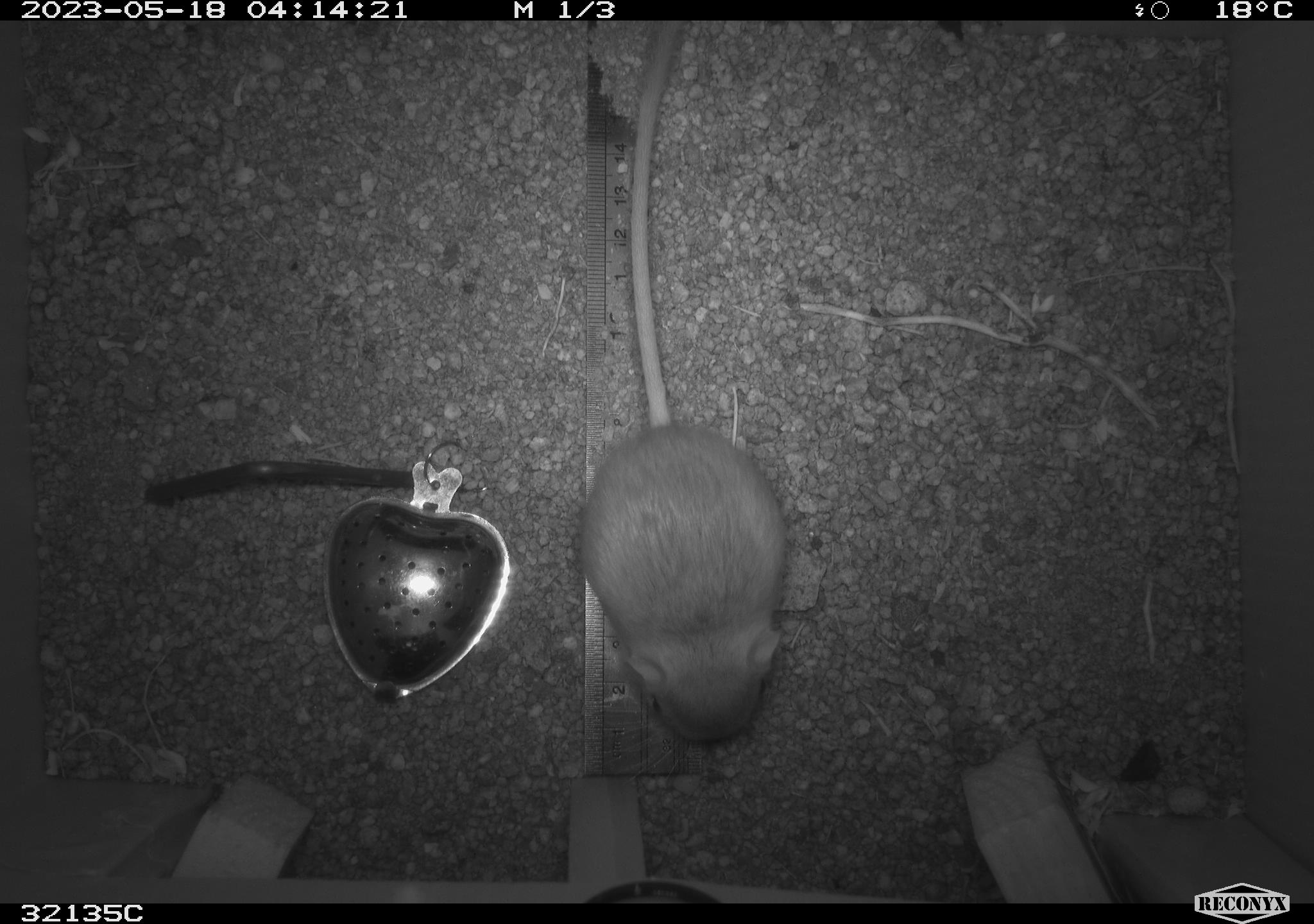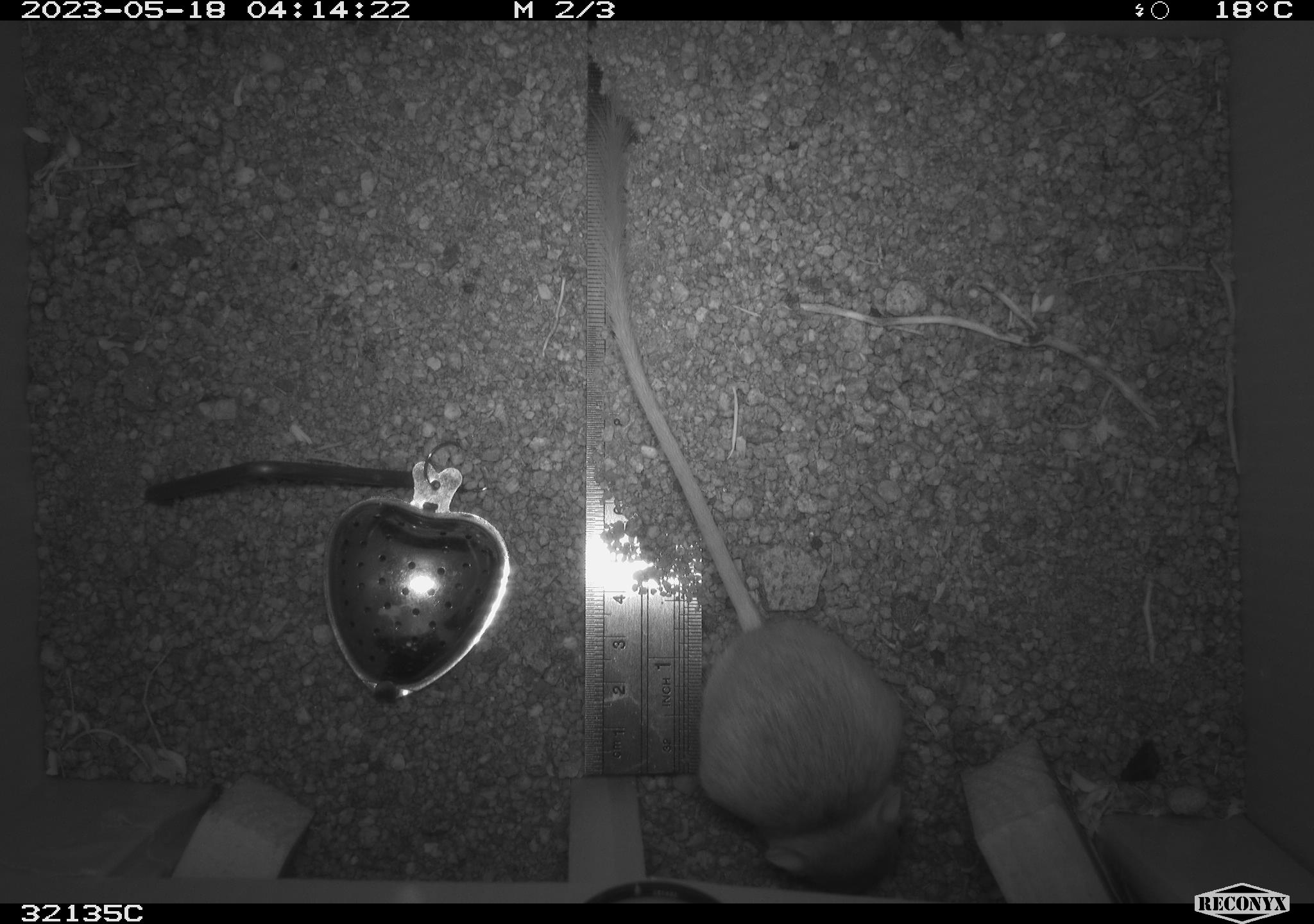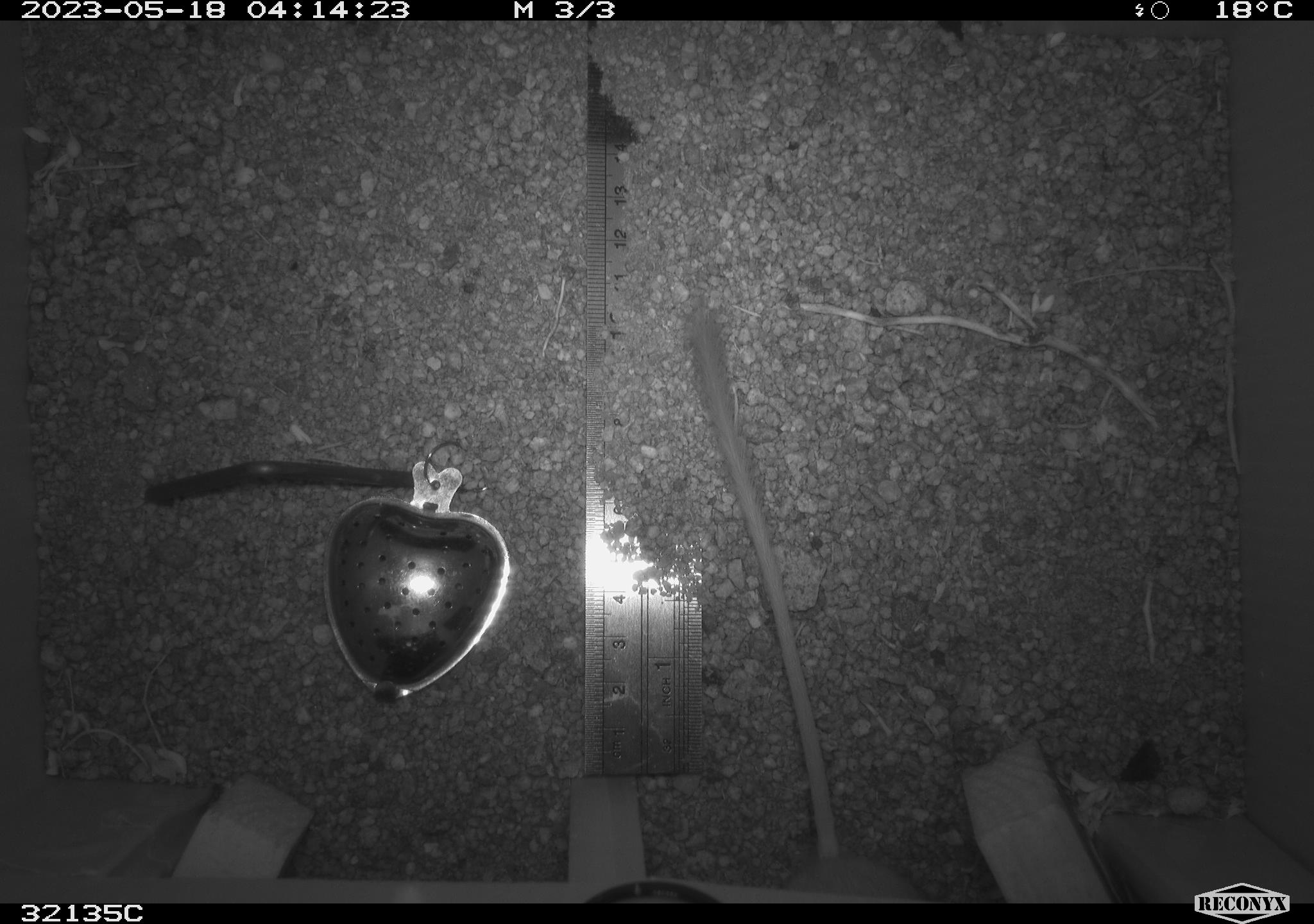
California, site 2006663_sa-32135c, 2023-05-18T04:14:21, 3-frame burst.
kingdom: Animalia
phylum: Chordata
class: Mammalia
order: Rodentia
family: Heteromyidae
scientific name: Heteromyidae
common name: kangaroo rats and pocket mice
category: heteromyidae family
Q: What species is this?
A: Heteromyidae family (kangaroo rats and pocket mice) (Heteromyidae).